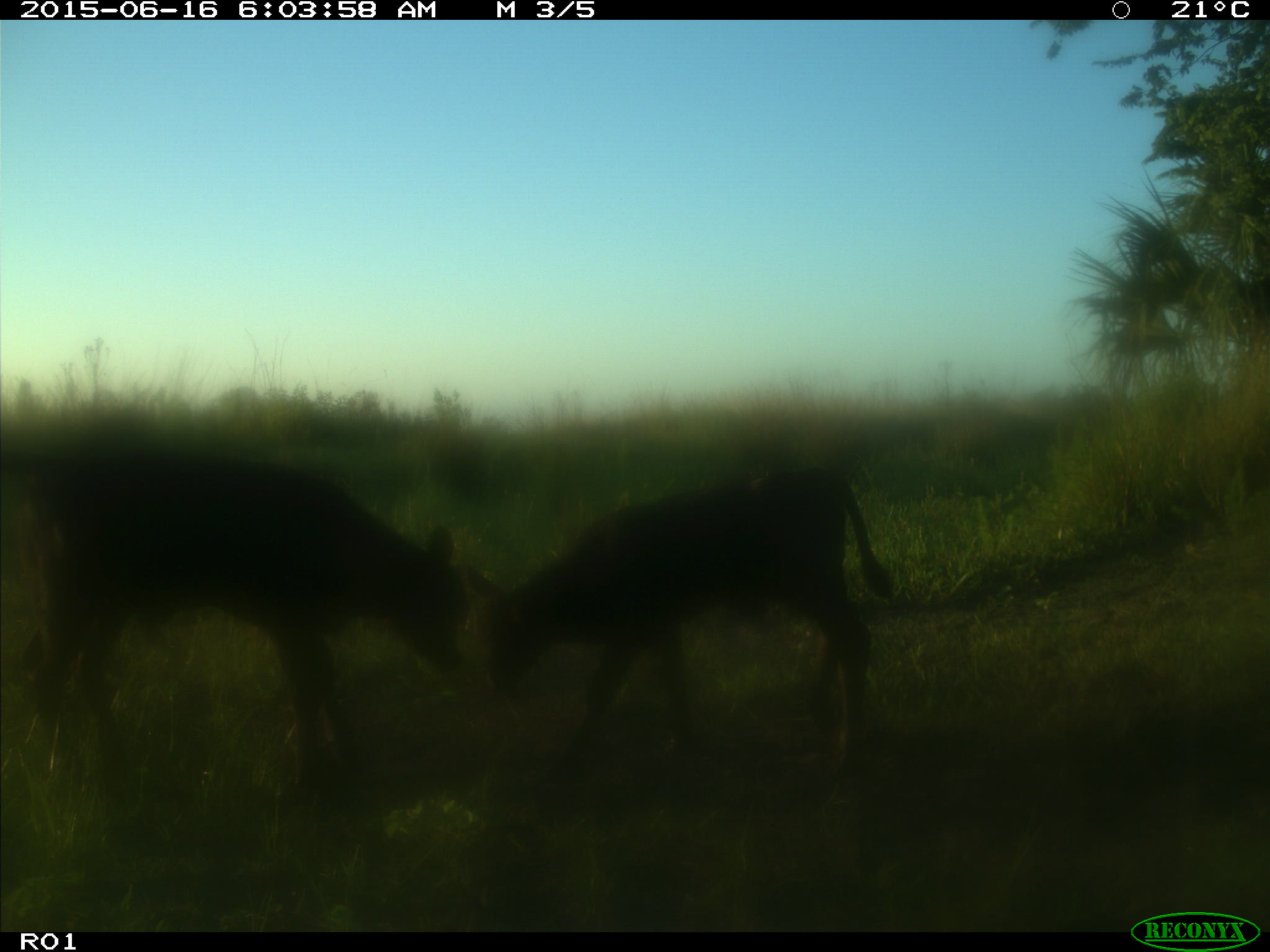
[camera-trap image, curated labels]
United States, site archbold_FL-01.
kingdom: Animalia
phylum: Chordata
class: Mammalia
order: Artiodactyla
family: Bovidae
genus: Bos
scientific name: Bos taurus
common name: domestic cow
Bos taurus (domestic cow).